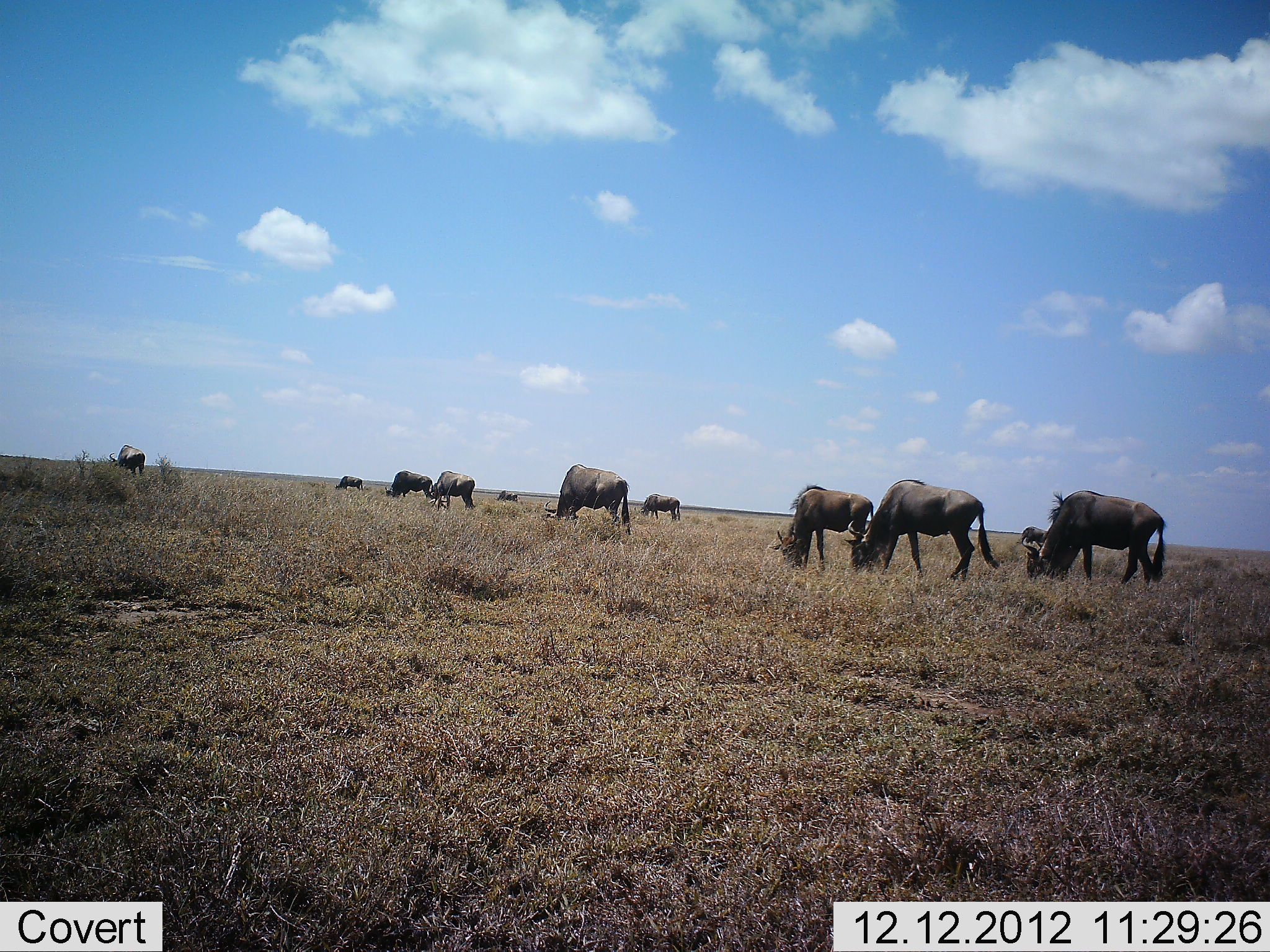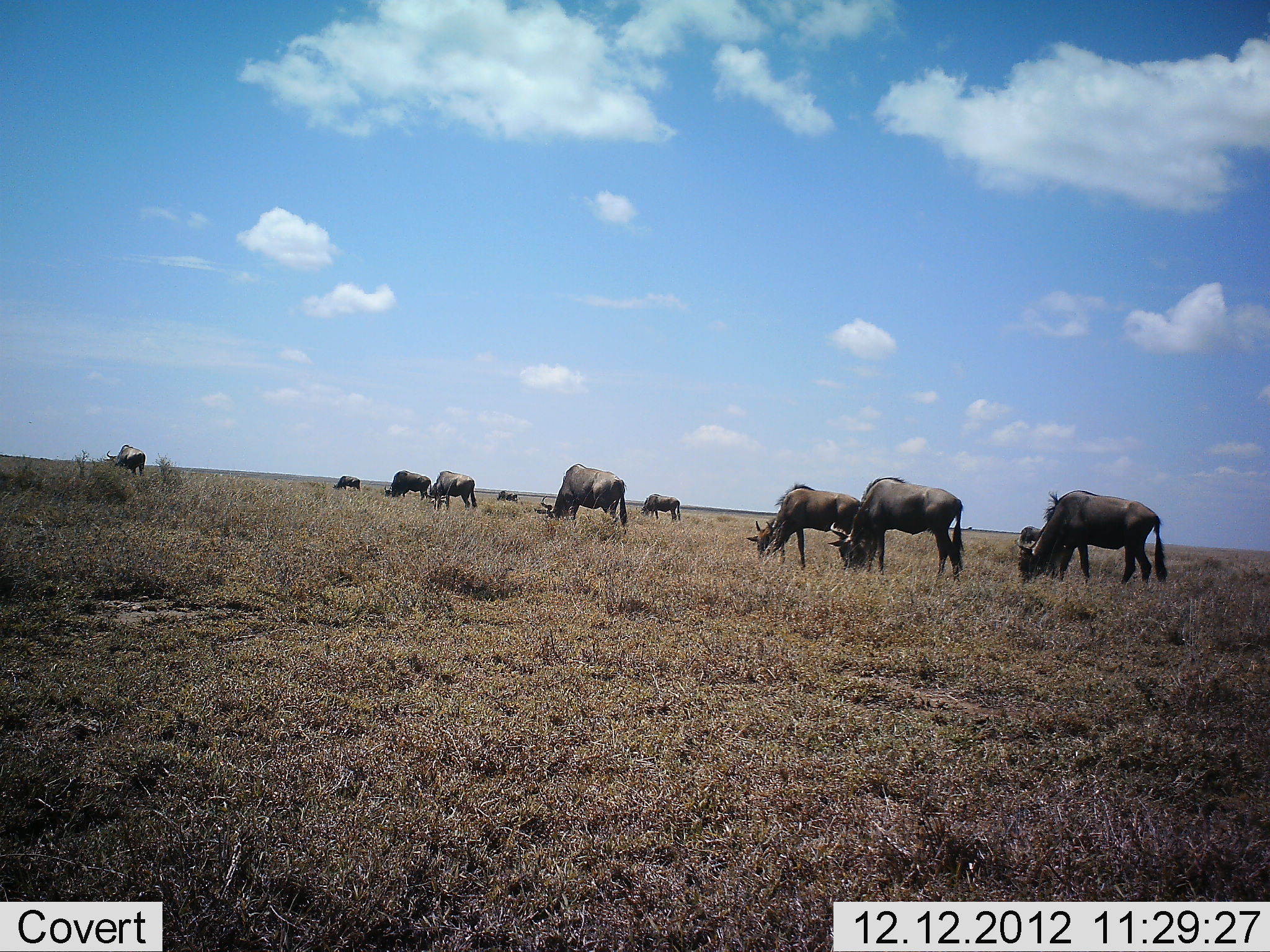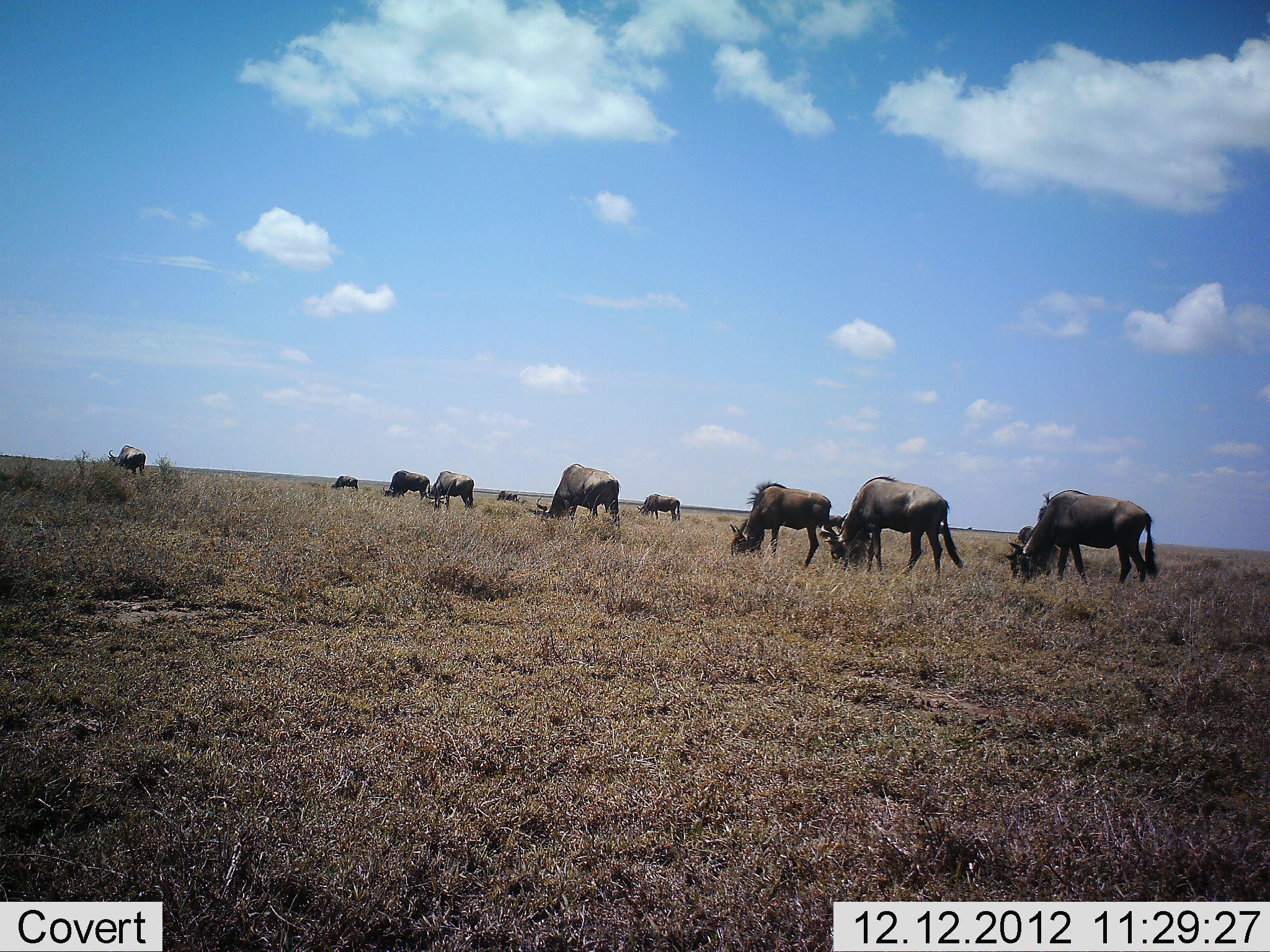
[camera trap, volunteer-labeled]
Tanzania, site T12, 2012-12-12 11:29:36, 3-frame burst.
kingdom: Animalia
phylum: Chordata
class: Mammalia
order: Artiodactyla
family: Bovidae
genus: Connochaetes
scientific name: Connochaetes taurinus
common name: blue wildebeest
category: wildebeest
Wildebeest (blue wildebeest) (Connochaetes taurinus), count 11-50. Behavior (volunteer vote fractions): standing 40%, resting 0%, moving 50%, interacting 0%. Young present (vote fraction): 0%. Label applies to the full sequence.